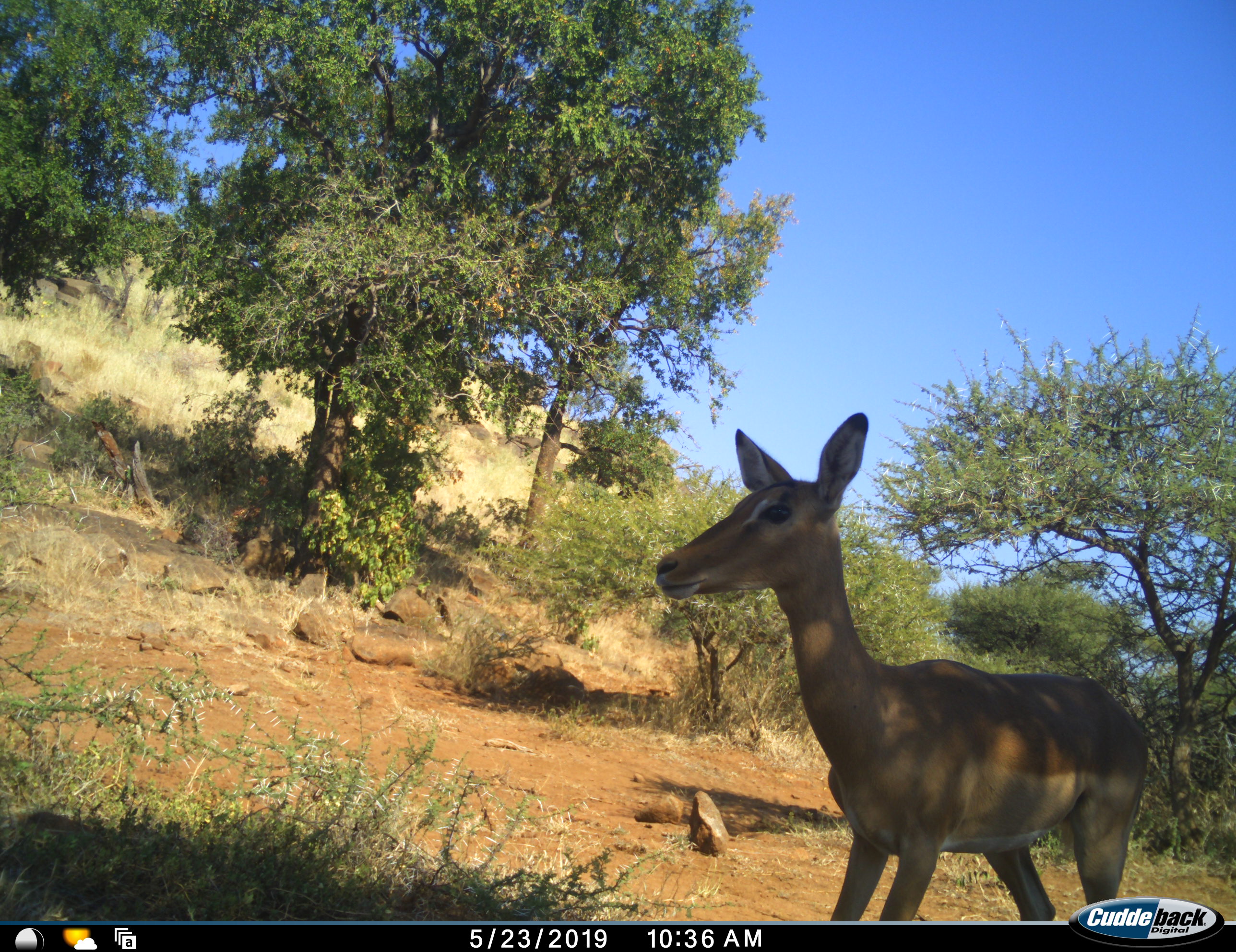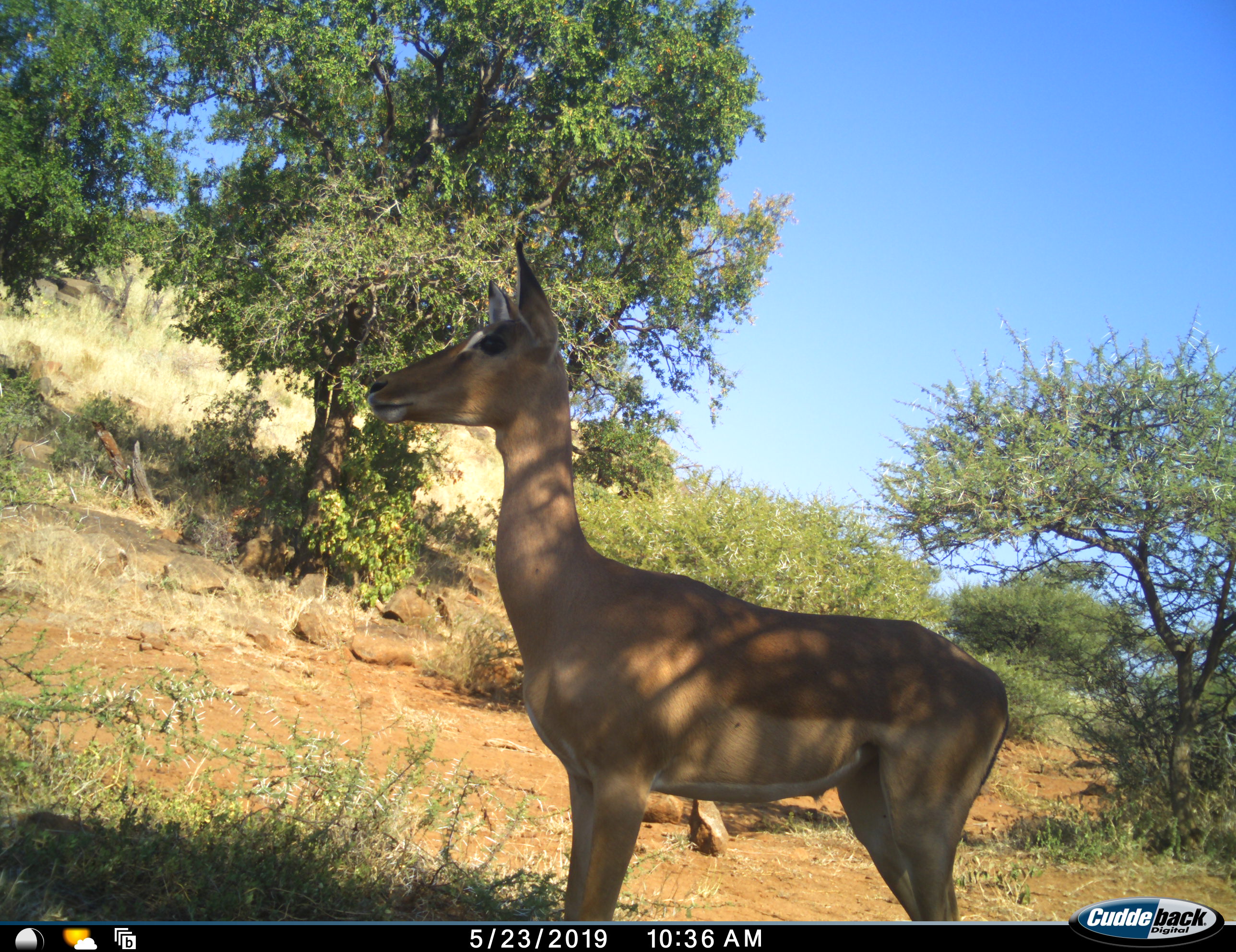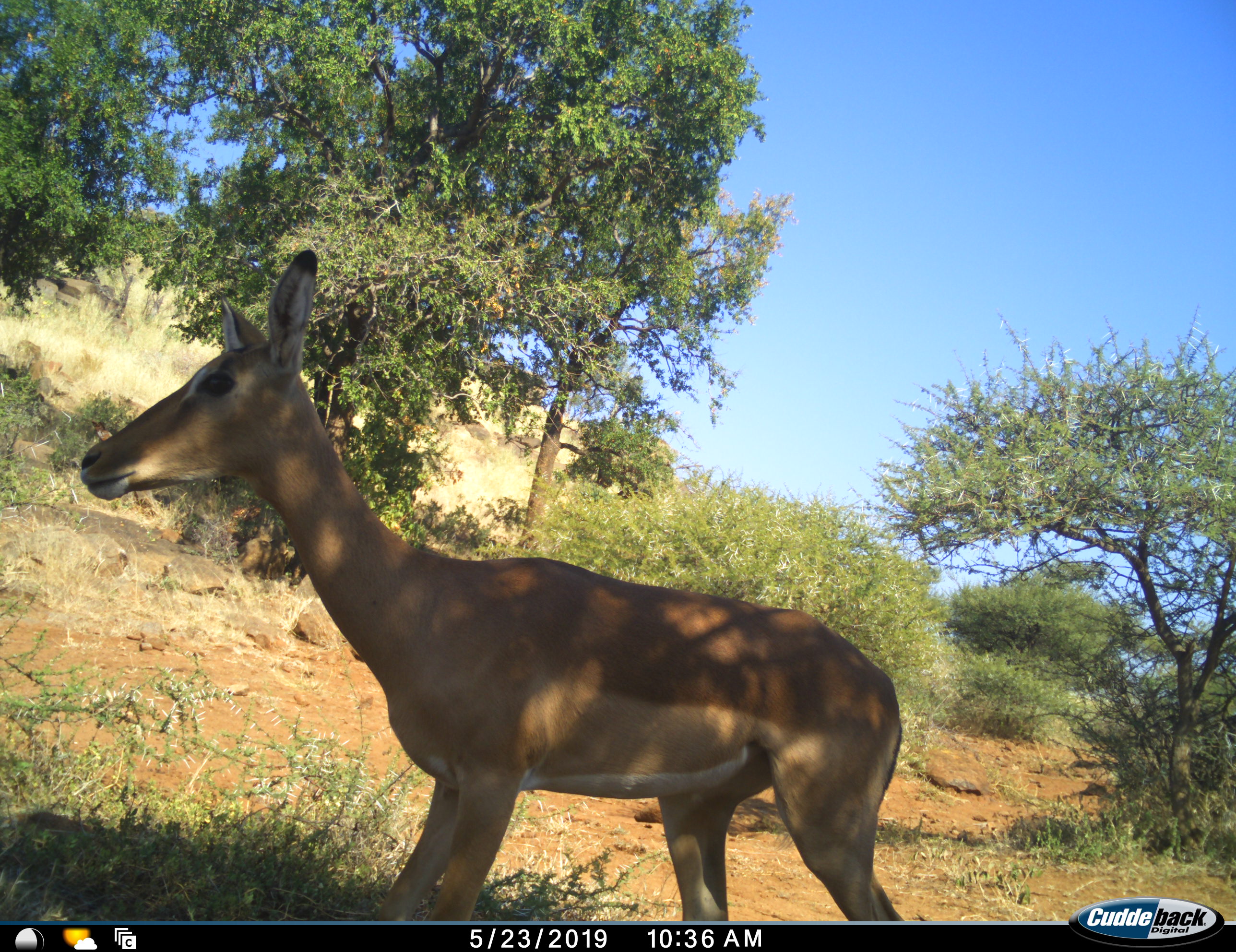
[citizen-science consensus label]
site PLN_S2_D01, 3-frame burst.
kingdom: Animalia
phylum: Chordata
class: Mammalia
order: Artiodactyla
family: Bovidae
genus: Aepyceros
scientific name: Aepyceros melampus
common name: impala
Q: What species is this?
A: Impala (Aepyceros melampus).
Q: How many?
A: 1.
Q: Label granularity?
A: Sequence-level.